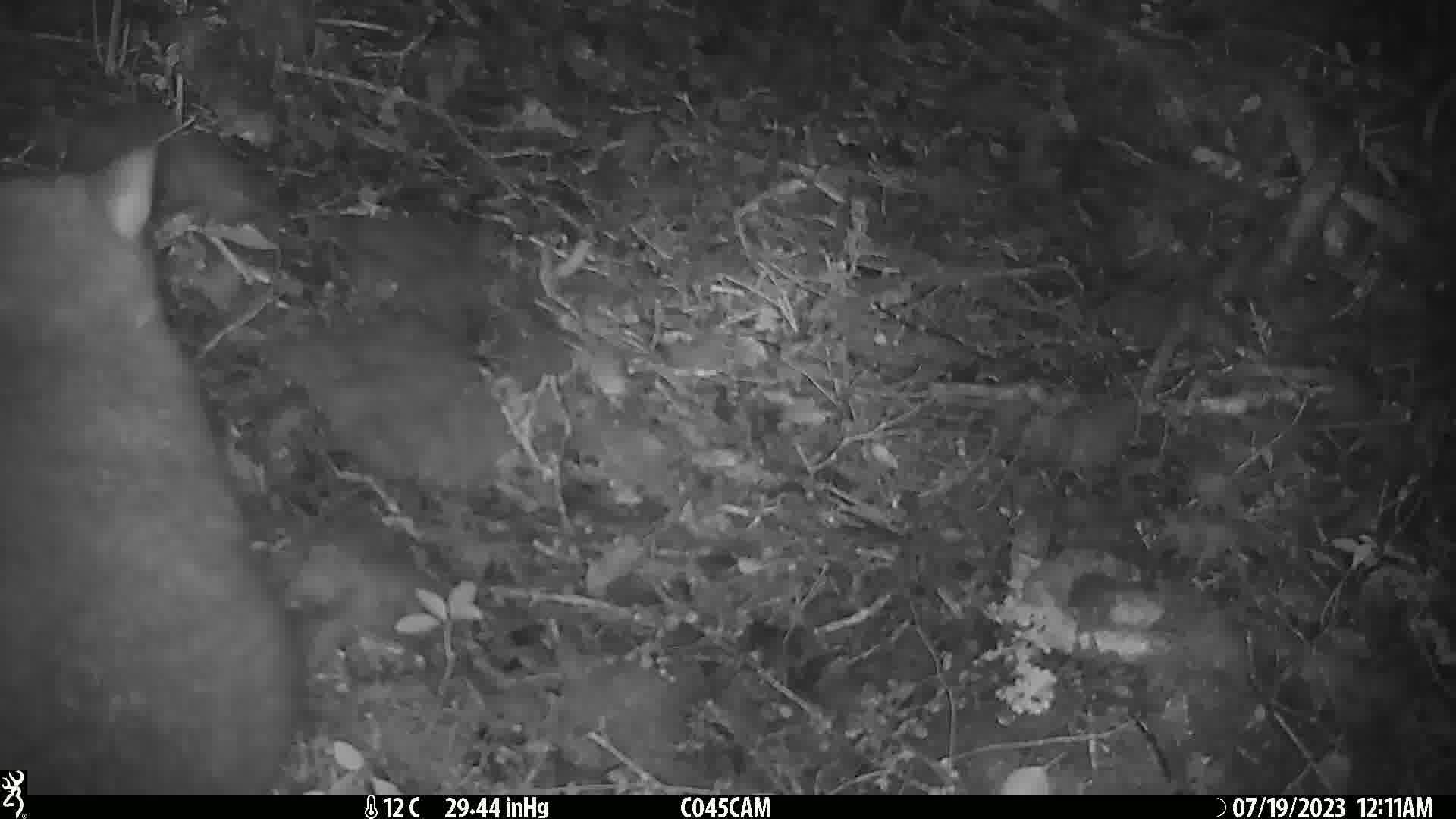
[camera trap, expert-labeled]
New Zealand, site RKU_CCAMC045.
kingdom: Animalia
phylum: Chordata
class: Mammalia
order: Diprotodontia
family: Phalangeridae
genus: Trichosurus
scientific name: Trichosurus vulpecula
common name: common brushtail possum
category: possum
Possum (common brushtail possum) (Trichosurus vulpecula).